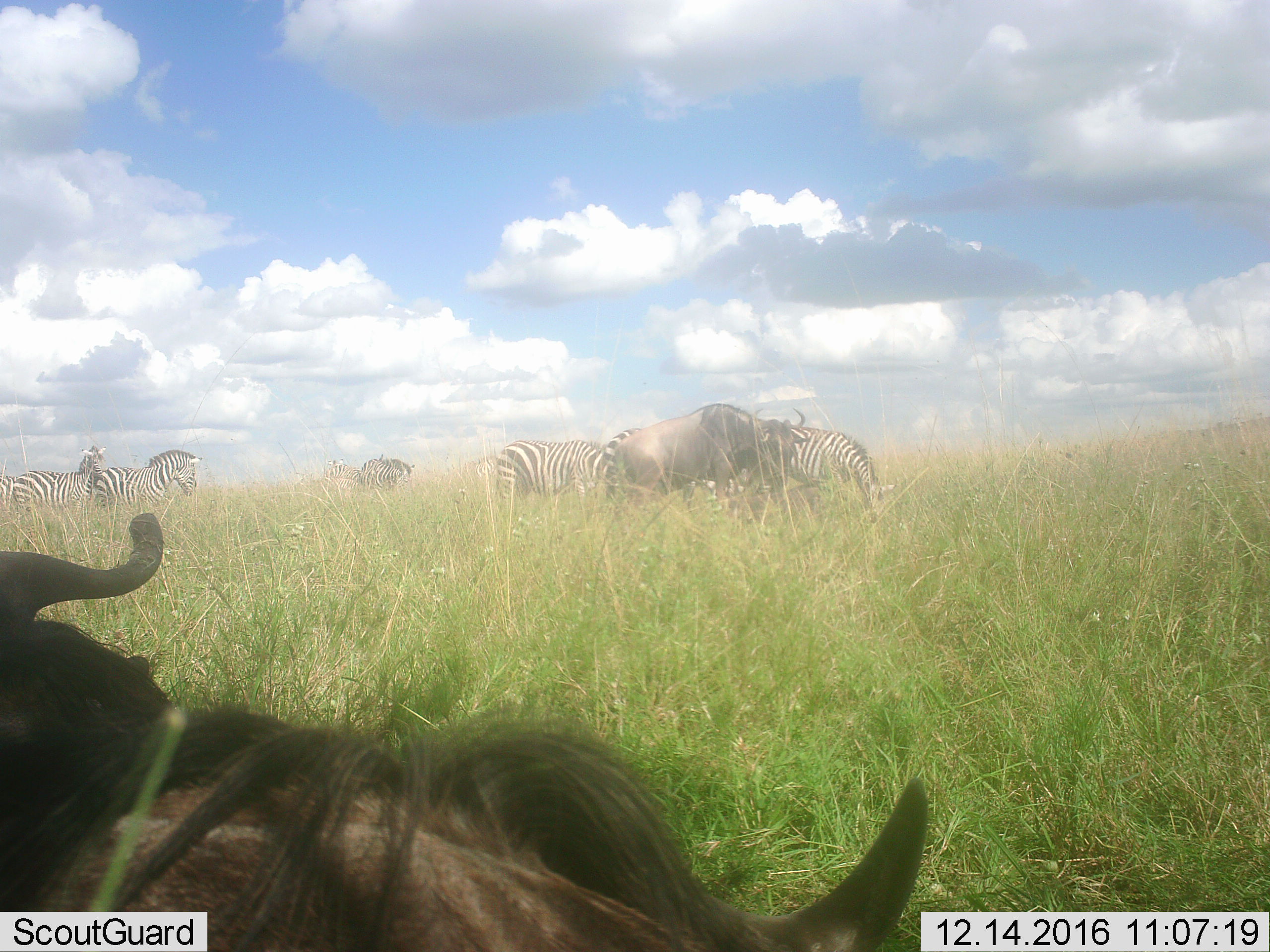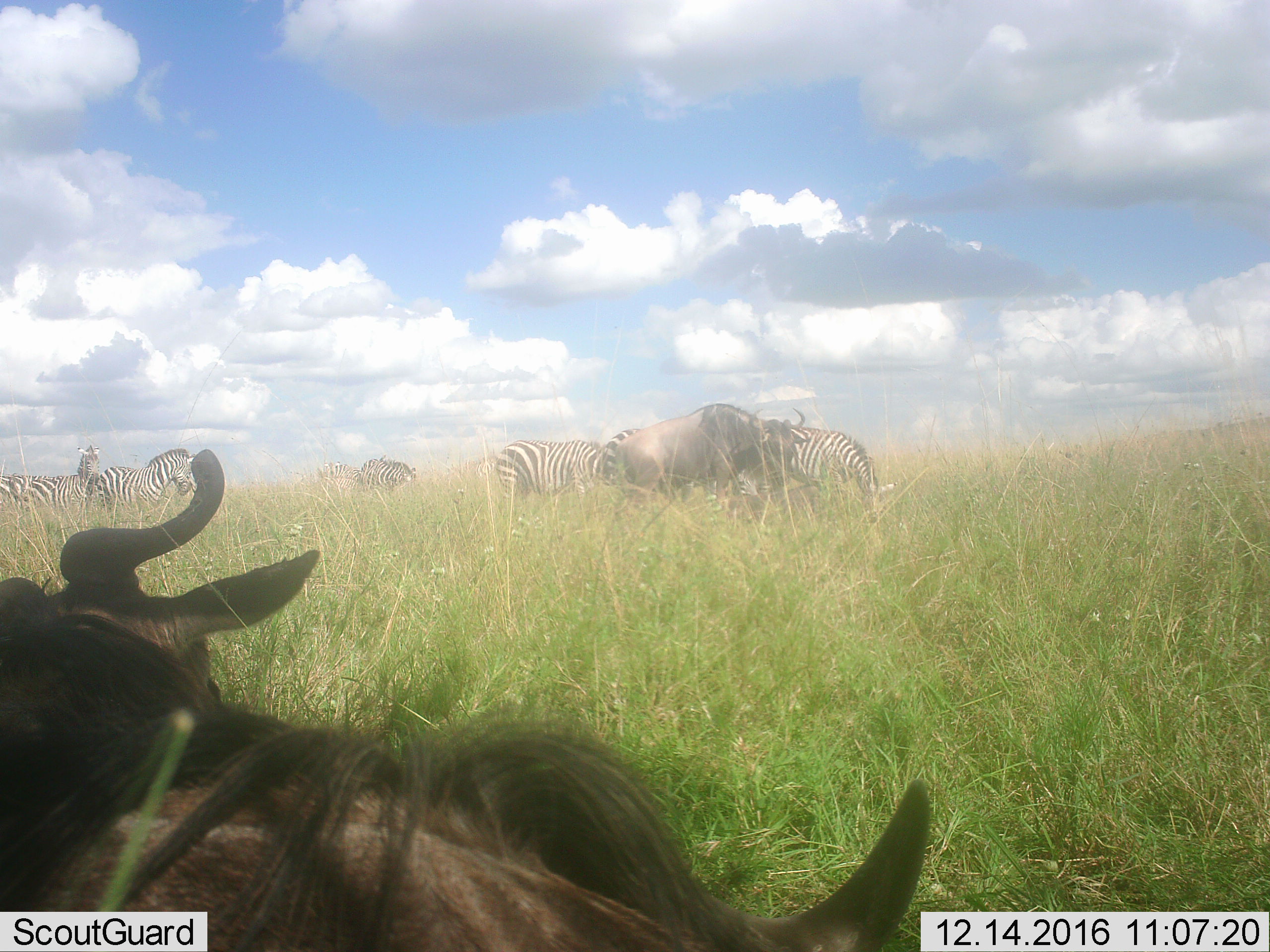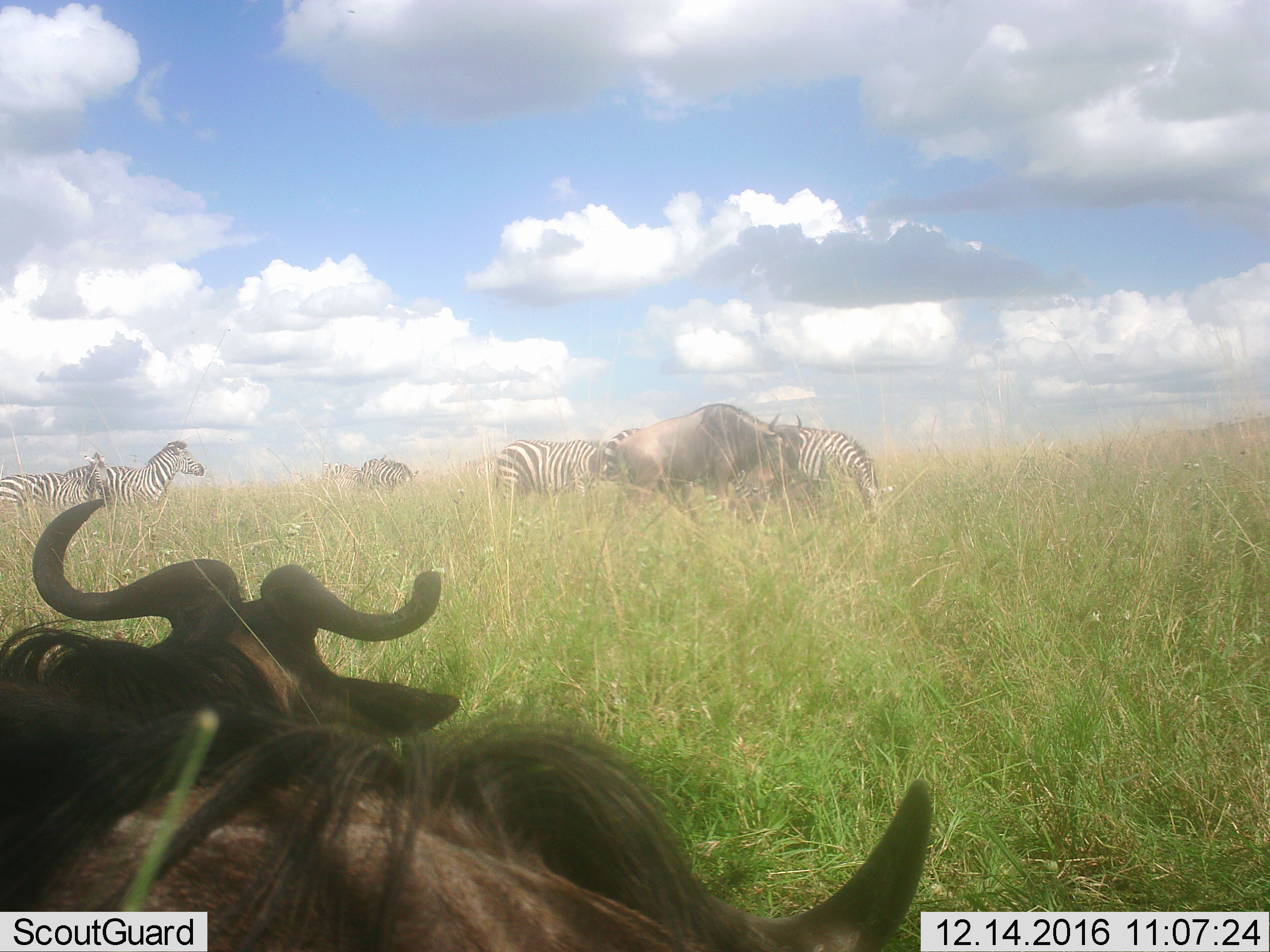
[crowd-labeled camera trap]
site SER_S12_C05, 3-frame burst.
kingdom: Animalia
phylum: Chordata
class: Mammalia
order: Artiodactyla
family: Bovidae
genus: Connochaetes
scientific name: Connochaetes taurinus taurinus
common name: blue wildebeest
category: wildebeestblue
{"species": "wildebeestblue (blue wildebeest) (Connochaetes taurinus taurinus)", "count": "3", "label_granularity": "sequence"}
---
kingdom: Animalia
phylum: Chordata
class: Mammalia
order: Perissodactyla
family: Equidae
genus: Equus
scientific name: Equus quagga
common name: plains zebra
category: zebraplains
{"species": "zebraplains (plains zebra) (Equus quagga)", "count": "7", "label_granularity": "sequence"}